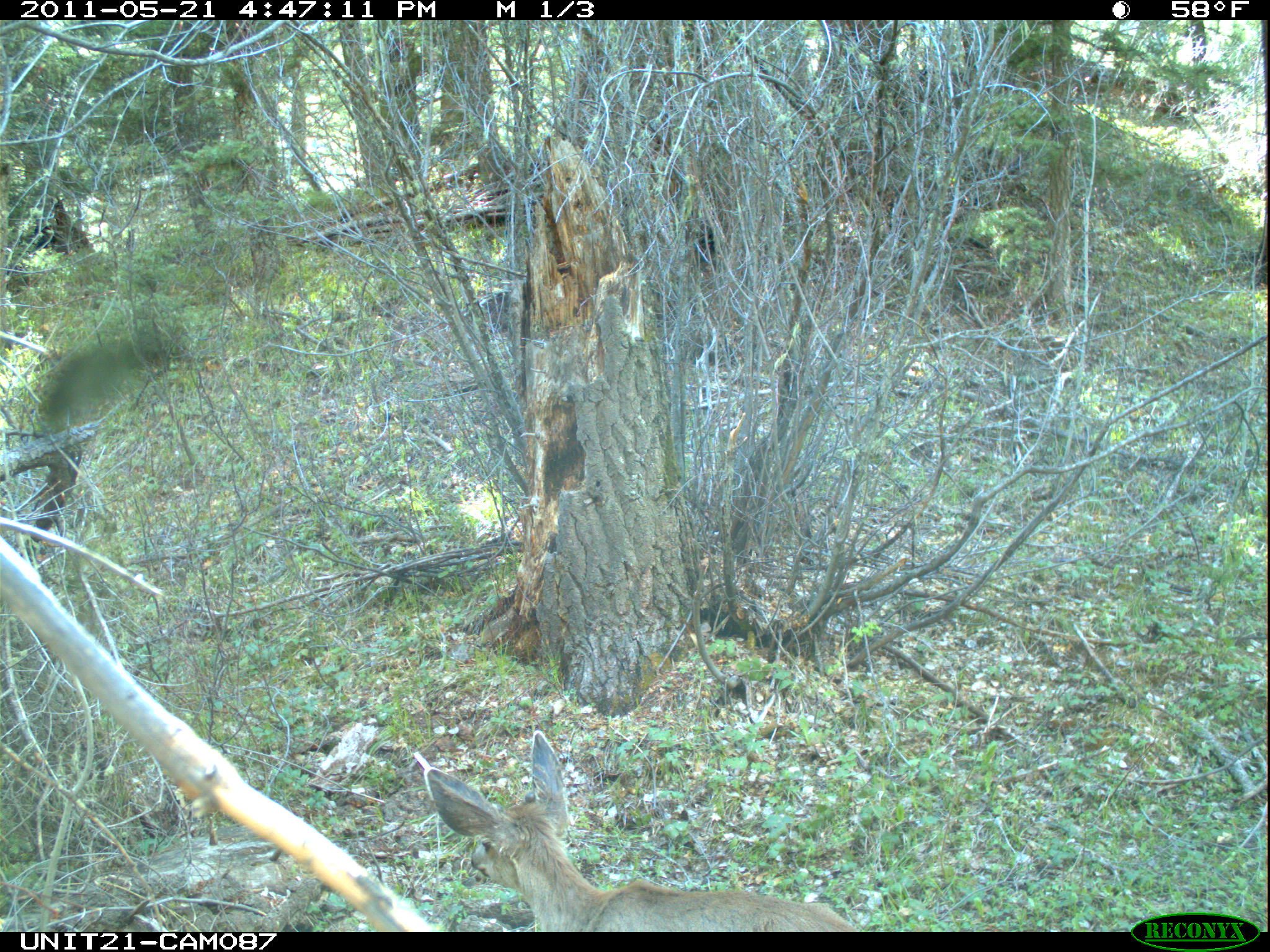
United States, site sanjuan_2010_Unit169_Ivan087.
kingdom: Animalia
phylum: Chordata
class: Mammalia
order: Artiodactyla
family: Cervidae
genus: Odocoileus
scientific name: Odocoileus hemionus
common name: mule deer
Odocoileus hemionus (mule deer).